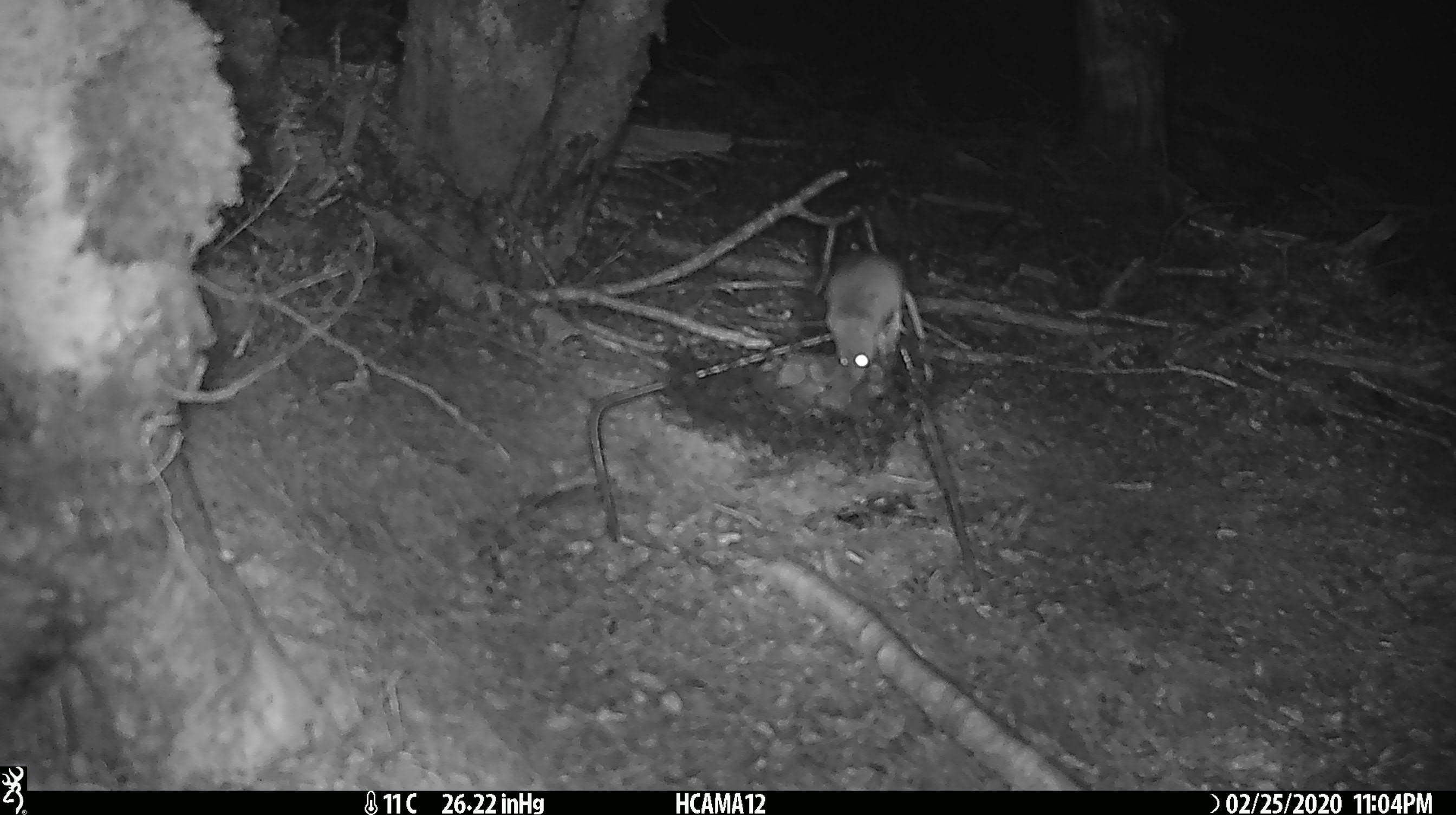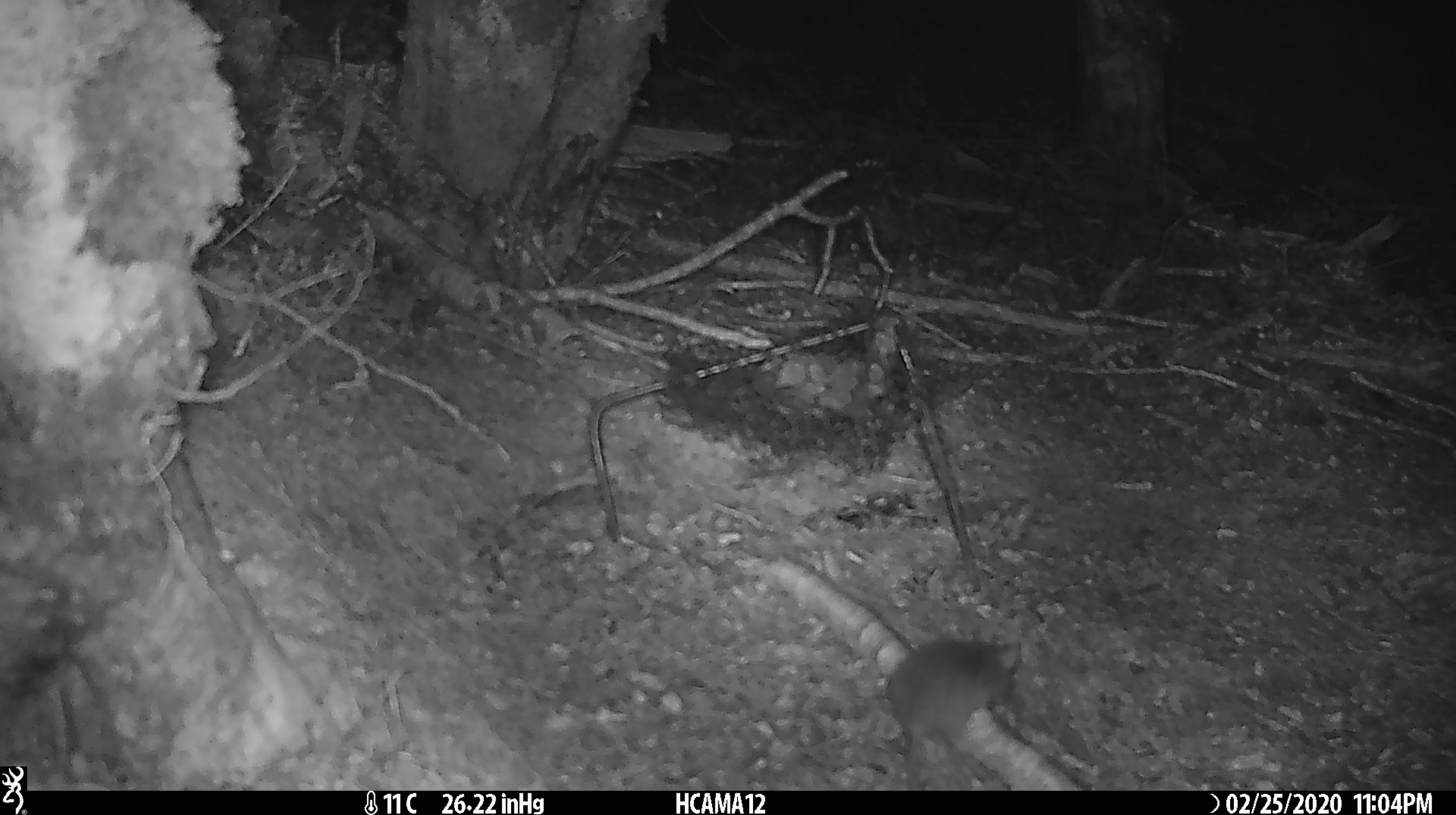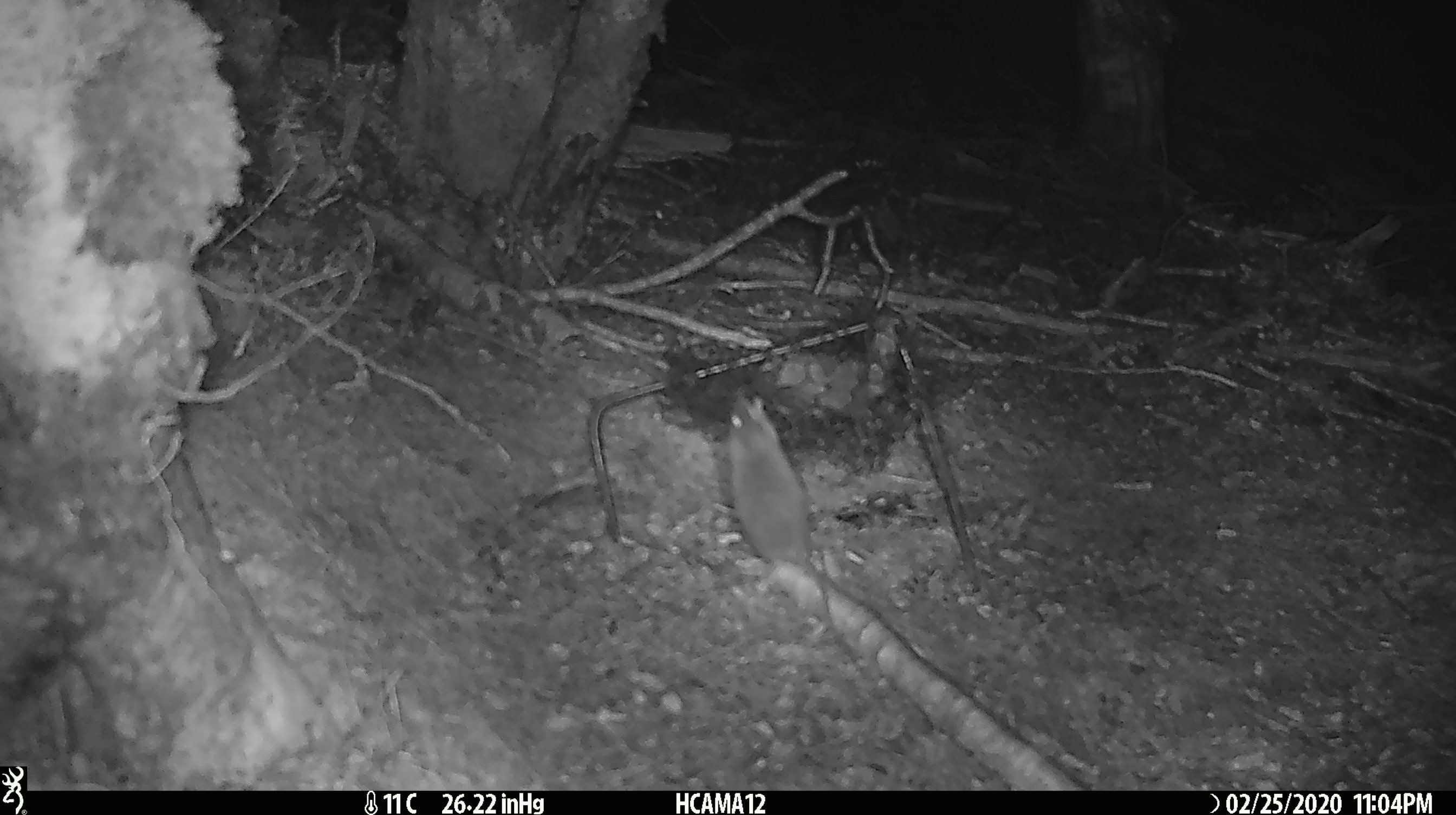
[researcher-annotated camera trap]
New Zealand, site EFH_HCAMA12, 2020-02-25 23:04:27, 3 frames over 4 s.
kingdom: Animalia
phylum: Chordata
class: Mammalia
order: Rodentia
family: Muridae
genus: Mus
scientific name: Mus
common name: mouse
Mouse (Mus).